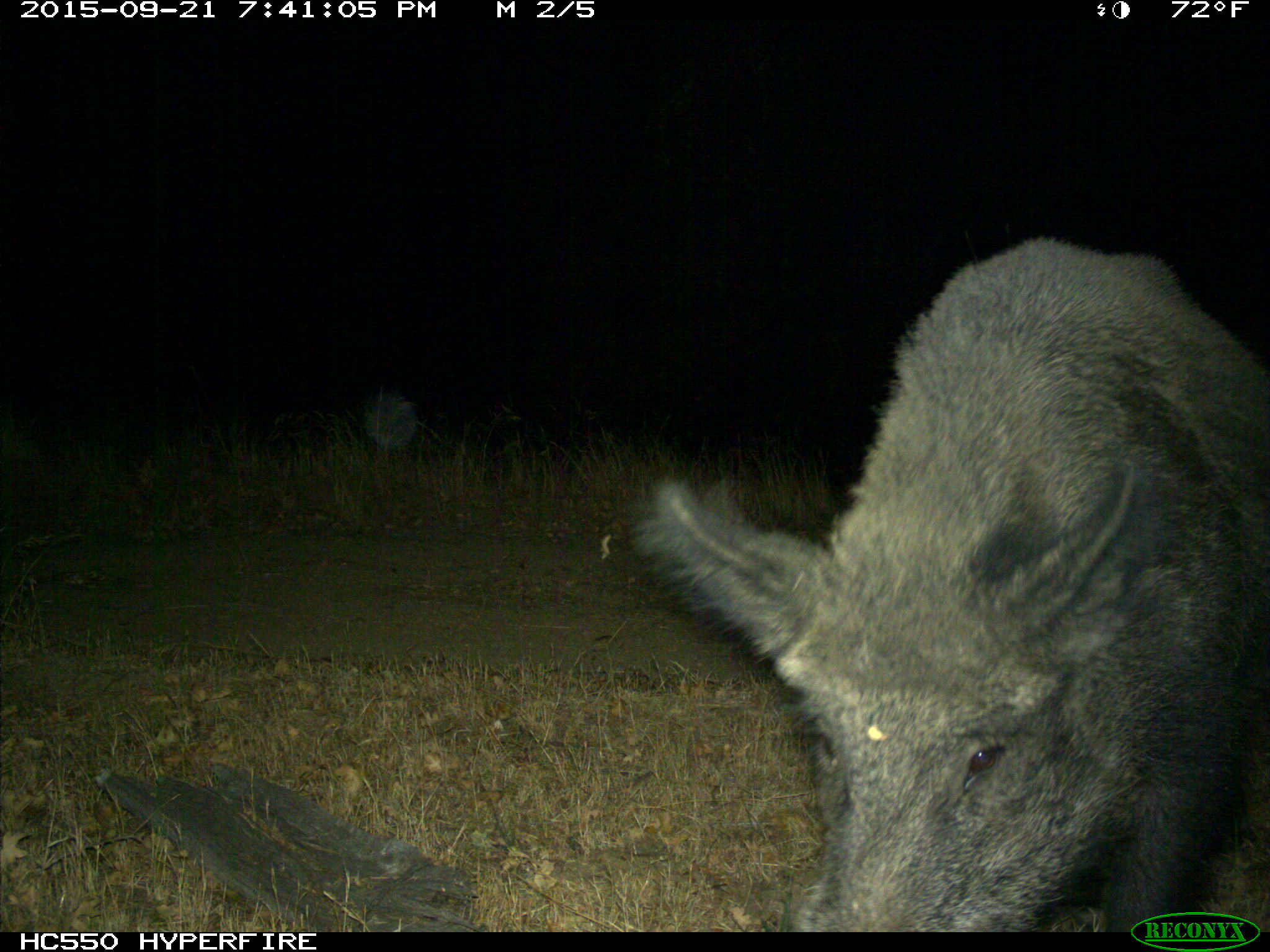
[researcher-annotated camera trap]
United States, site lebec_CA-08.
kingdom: Animalia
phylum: Chordata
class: Mammalia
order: Artiodactyla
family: Suidae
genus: Sus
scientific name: Sus scrofa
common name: wild boar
Sus scrofa (wild boar).